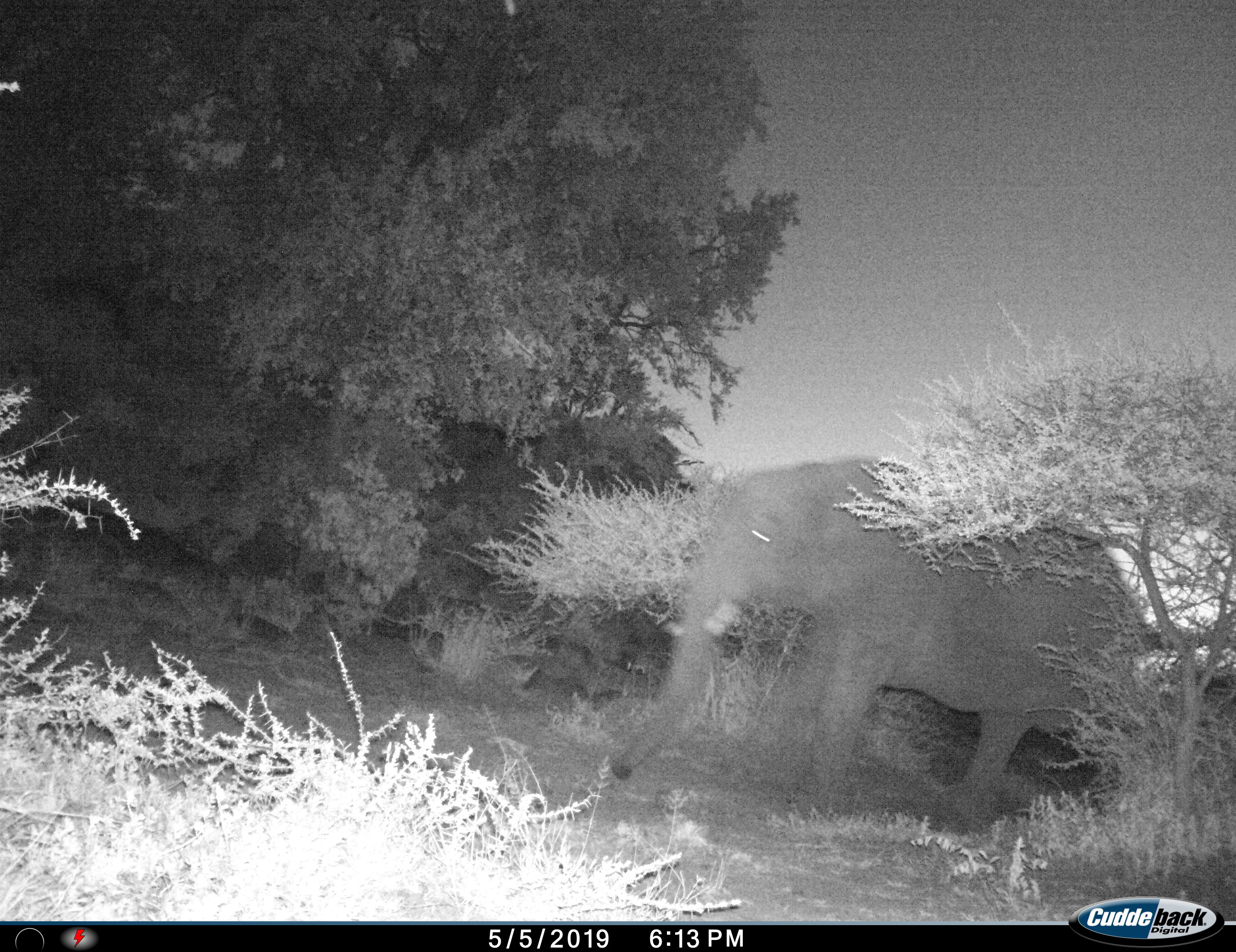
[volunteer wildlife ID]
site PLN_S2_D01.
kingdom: Animalia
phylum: Chordata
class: Mammalia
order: Proboscidea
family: Elephantidae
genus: Loxodonta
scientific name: Loxodonta africana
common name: african bush elephant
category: elephant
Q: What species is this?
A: Elephant (african bush elephant) (Loxodonta africana).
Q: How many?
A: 1.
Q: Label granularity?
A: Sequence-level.